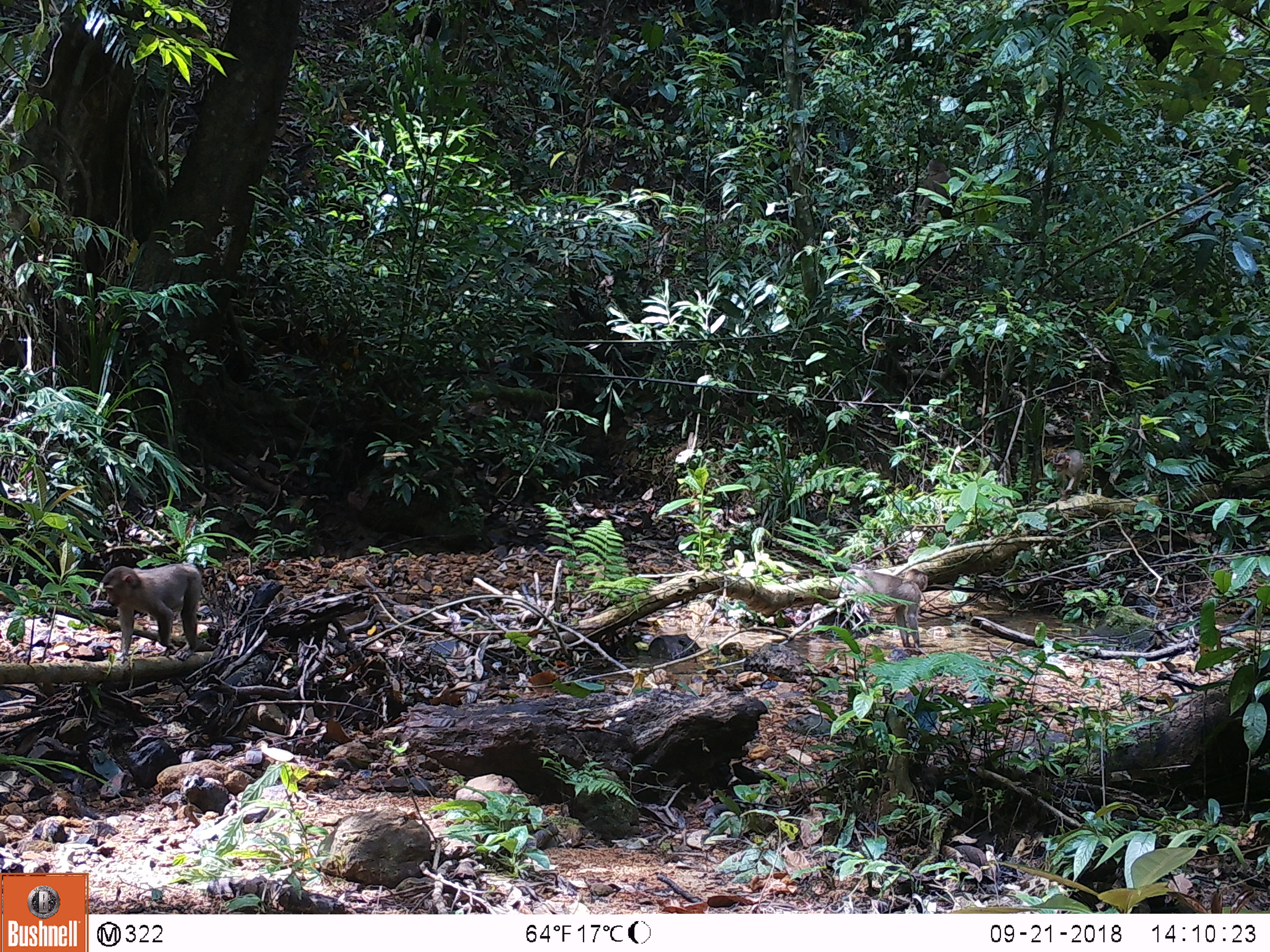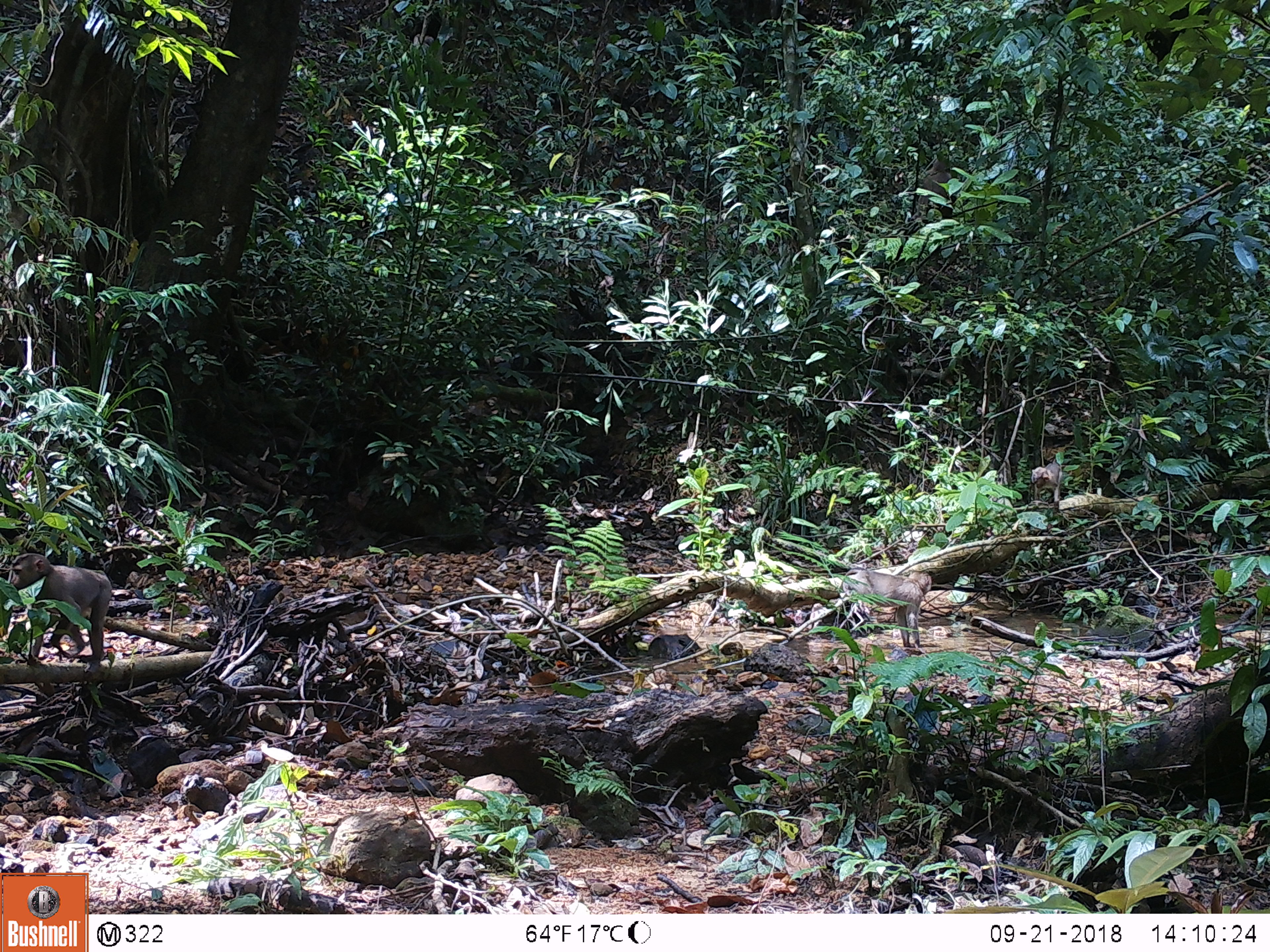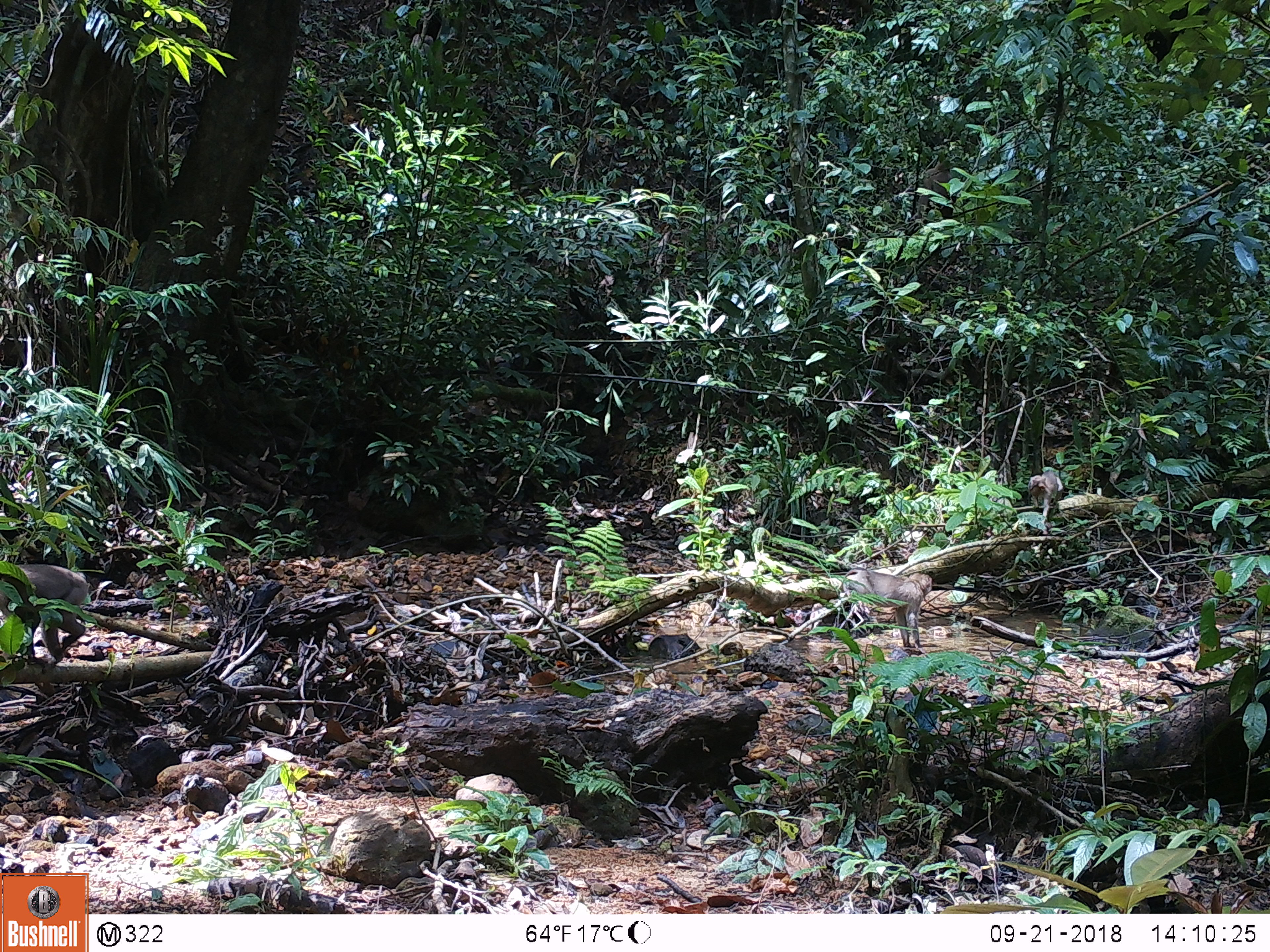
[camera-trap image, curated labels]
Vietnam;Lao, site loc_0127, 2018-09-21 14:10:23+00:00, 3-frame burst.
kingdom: Animalia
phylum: Chordata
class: Mammalia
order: Primates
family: Cercopithecidae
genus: Macaca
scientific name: Macaca nemestrina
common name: pig-tailed macaque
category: pig tailed macaque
Pig tailed macaque (pig-tailed macaque) (Macaca nemestrina). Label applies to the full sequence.